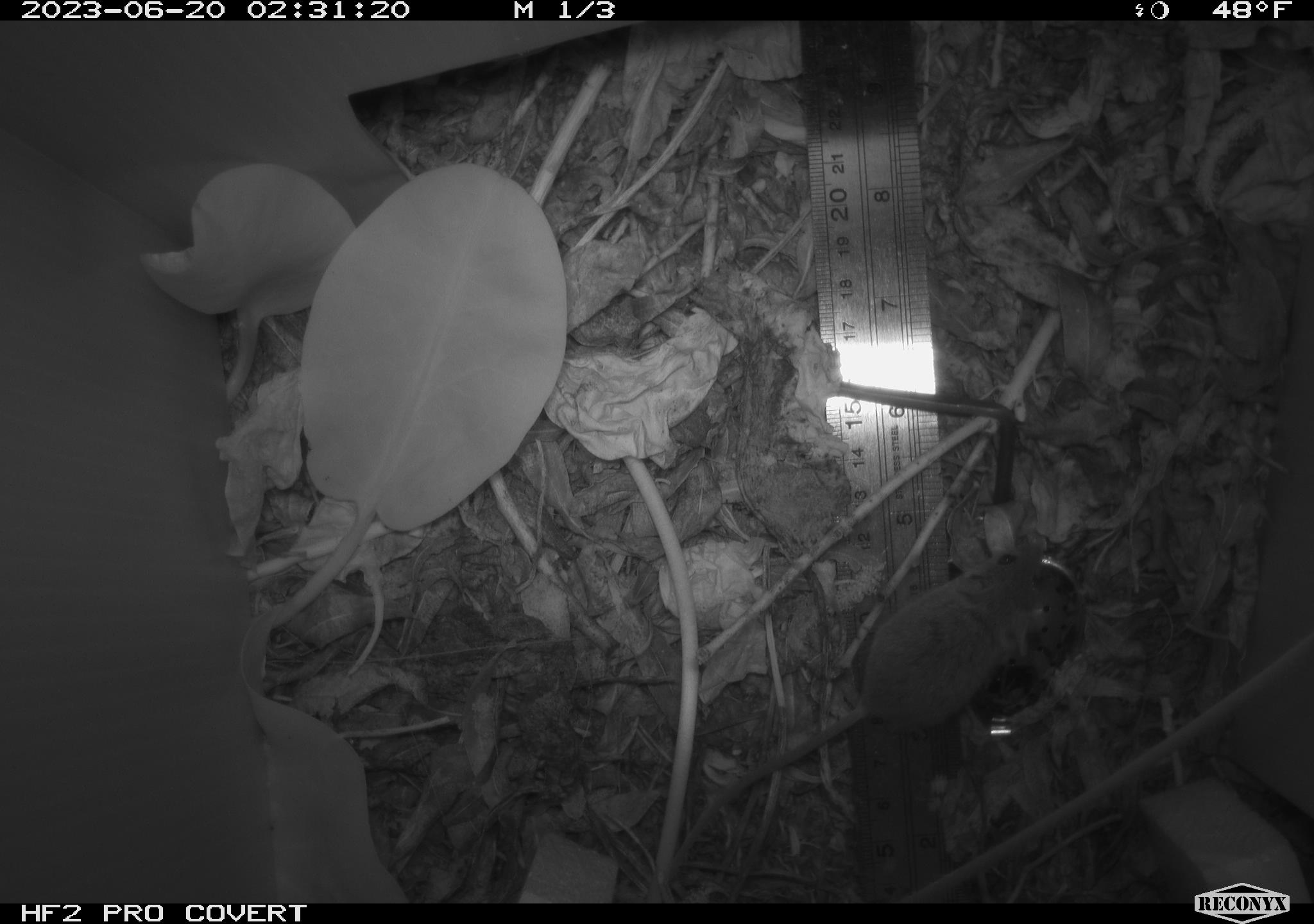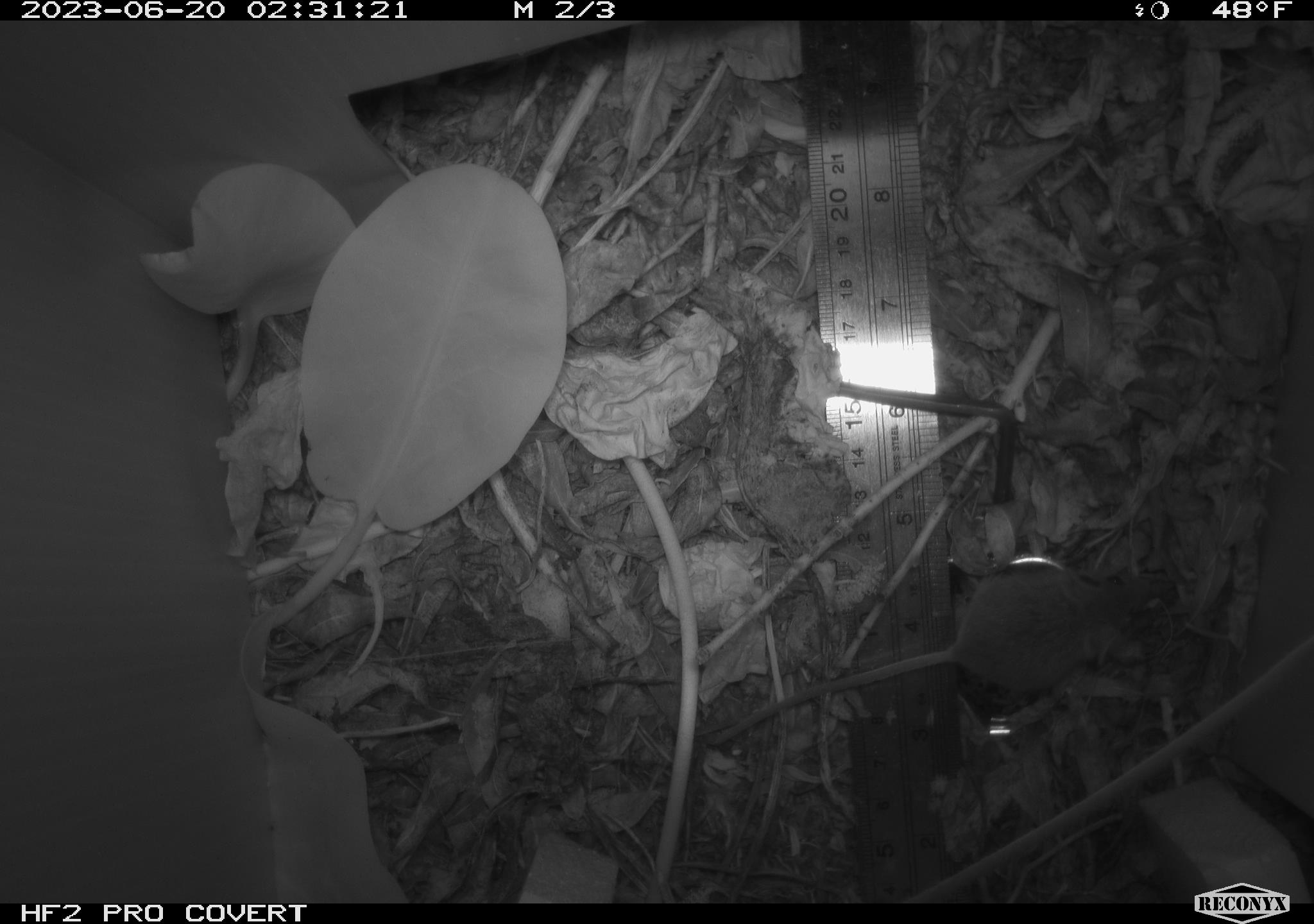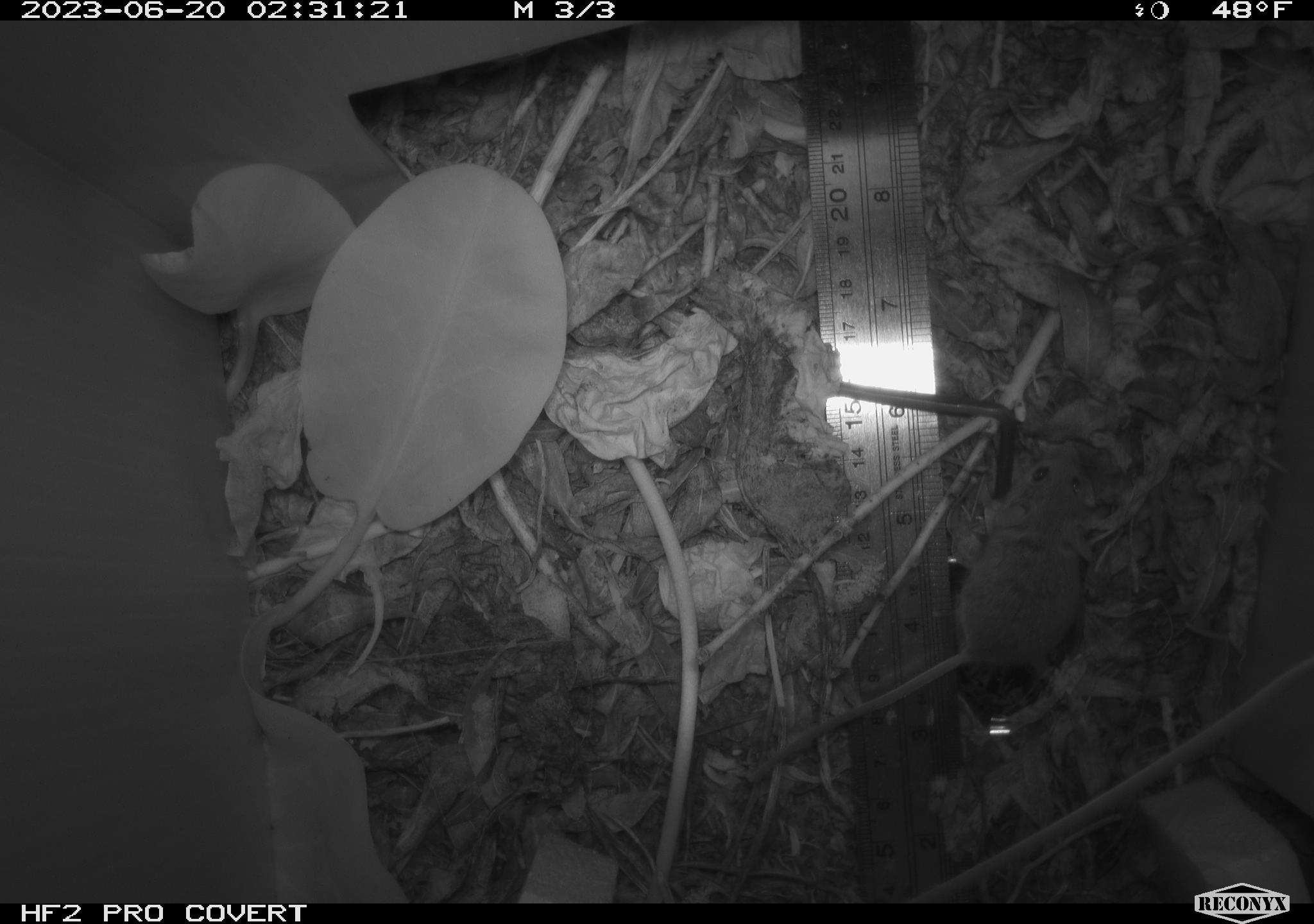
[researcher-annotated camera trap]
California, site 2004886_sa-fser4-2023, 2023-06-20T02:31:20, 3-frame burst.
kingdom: Animalia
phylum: Chordata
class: Mammalia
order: Rodentia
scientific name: Rodentia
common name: mouse species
Mouse species (Rodentia).